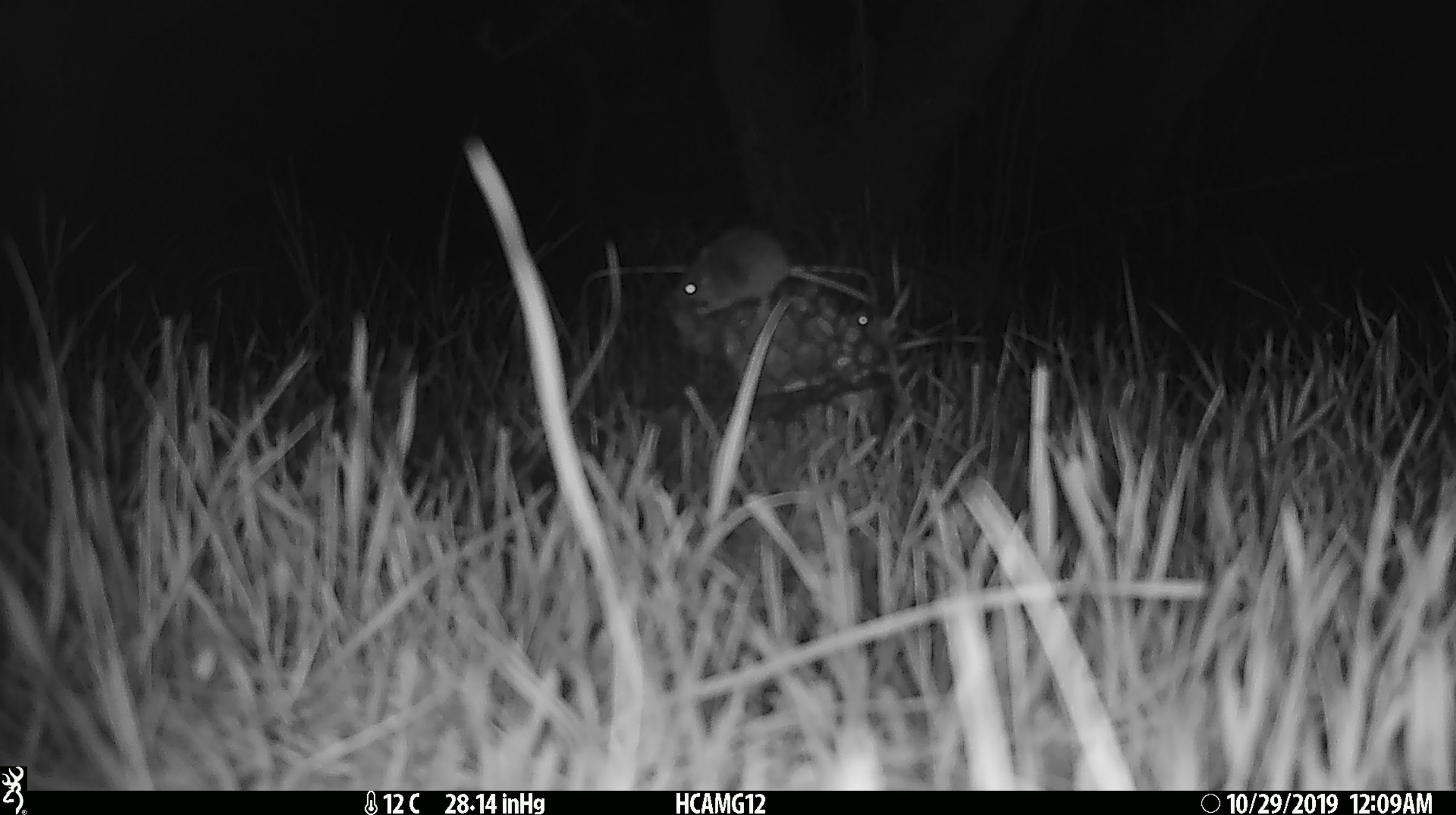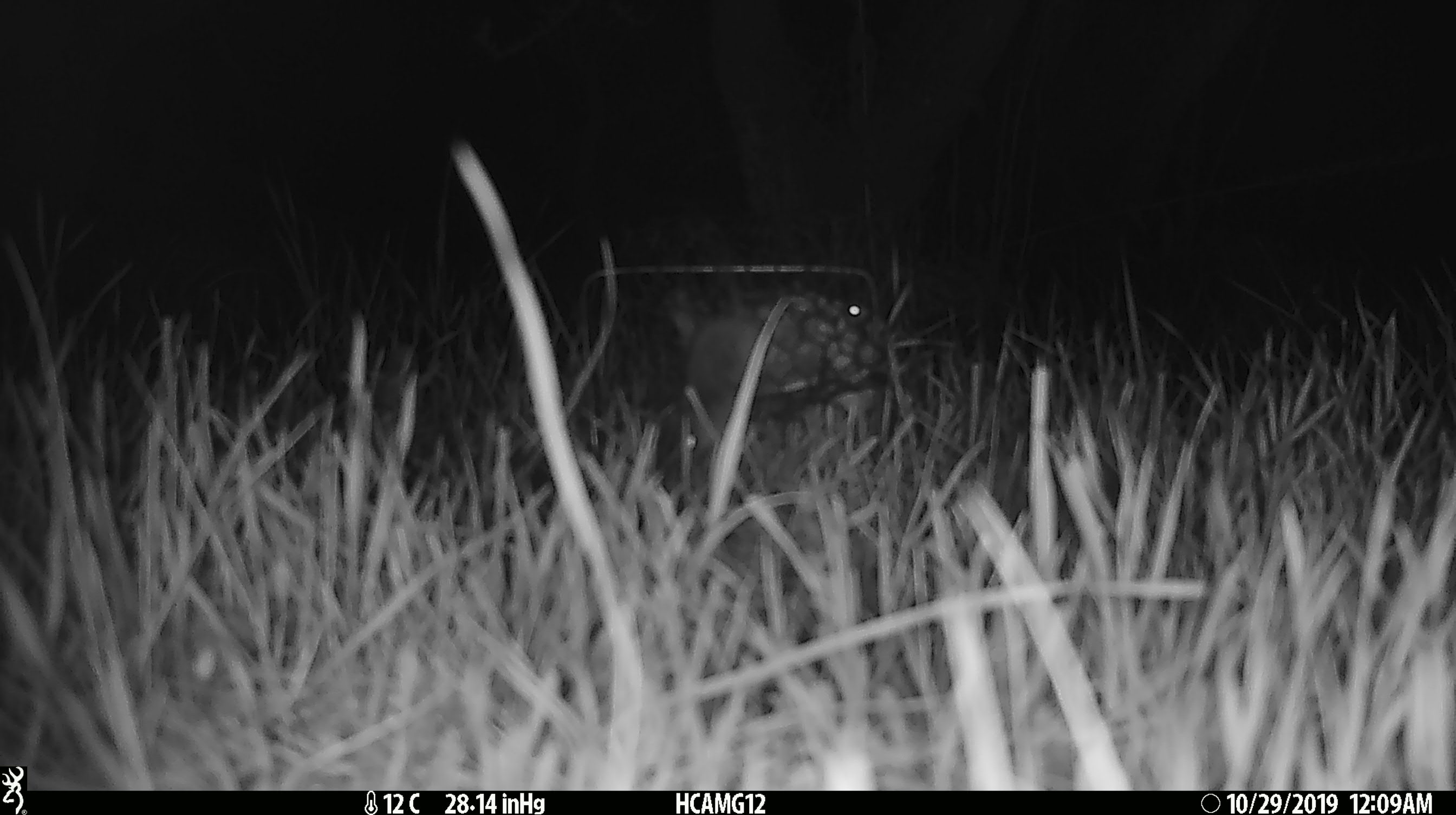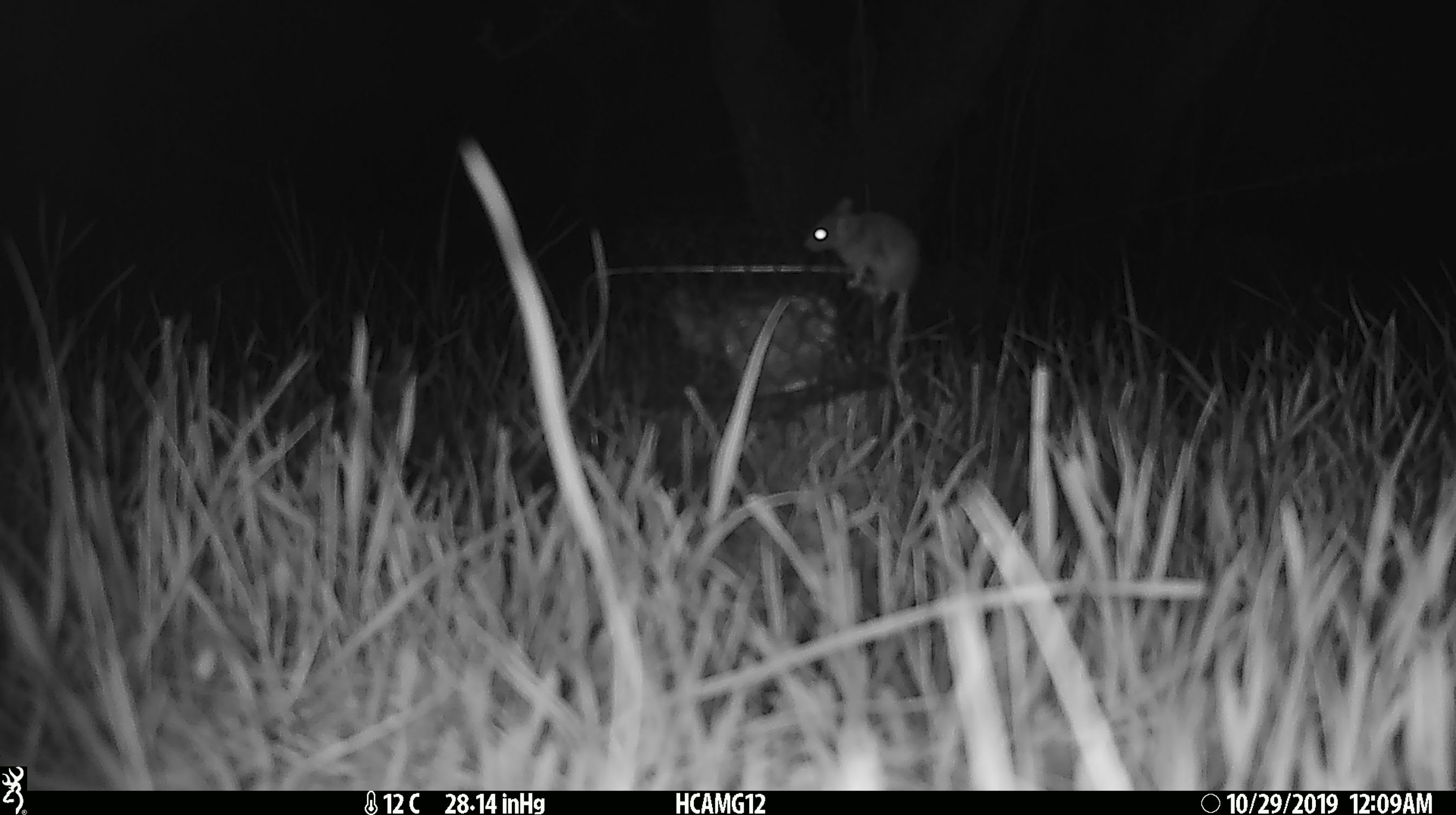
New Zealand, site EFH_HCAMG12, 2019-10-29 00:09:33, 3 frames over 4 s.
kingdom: Animalia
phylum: Chordata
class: Mammalia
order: Rodentia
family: Muridae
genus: Mus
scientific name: Mus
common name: mouse